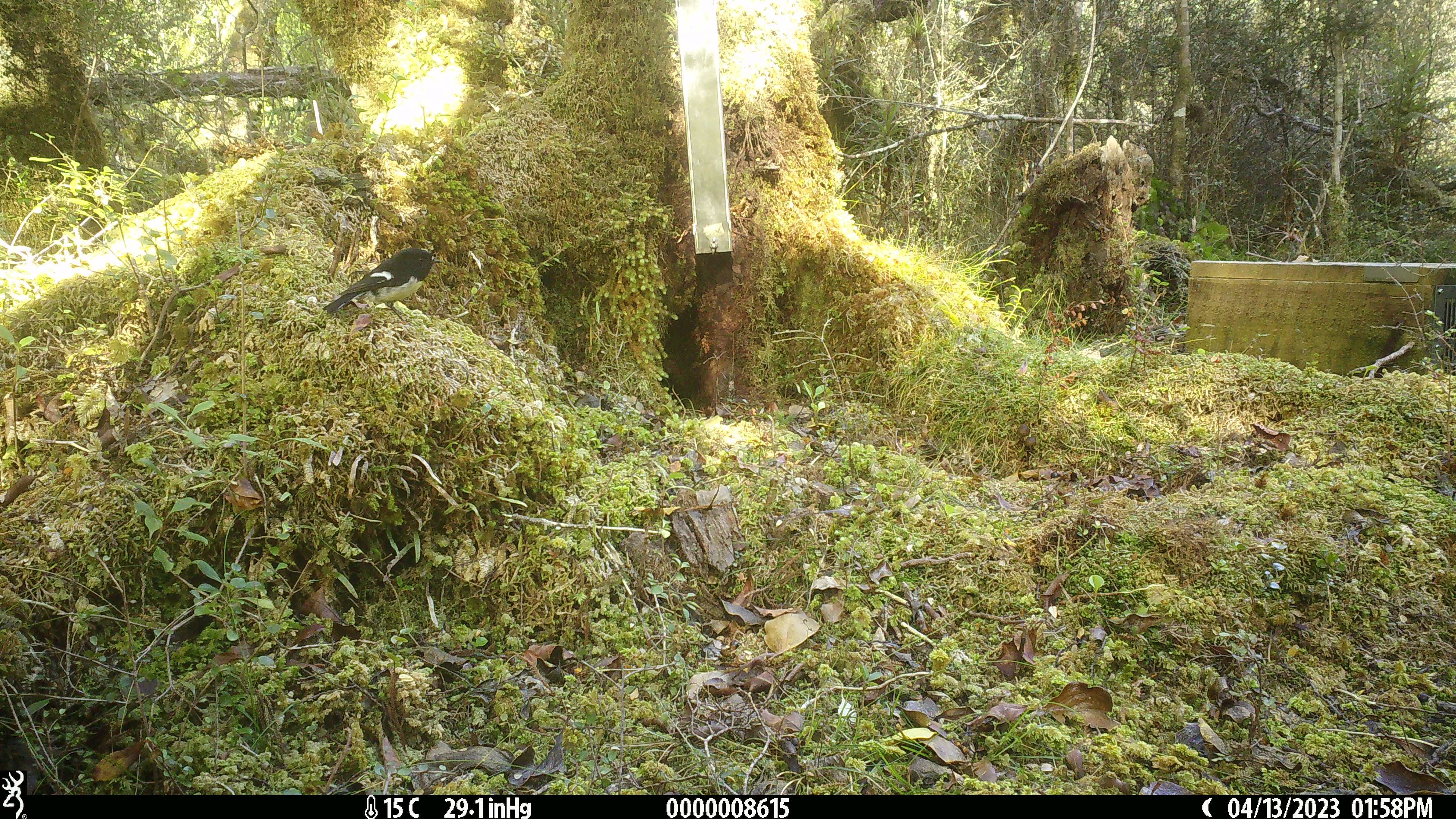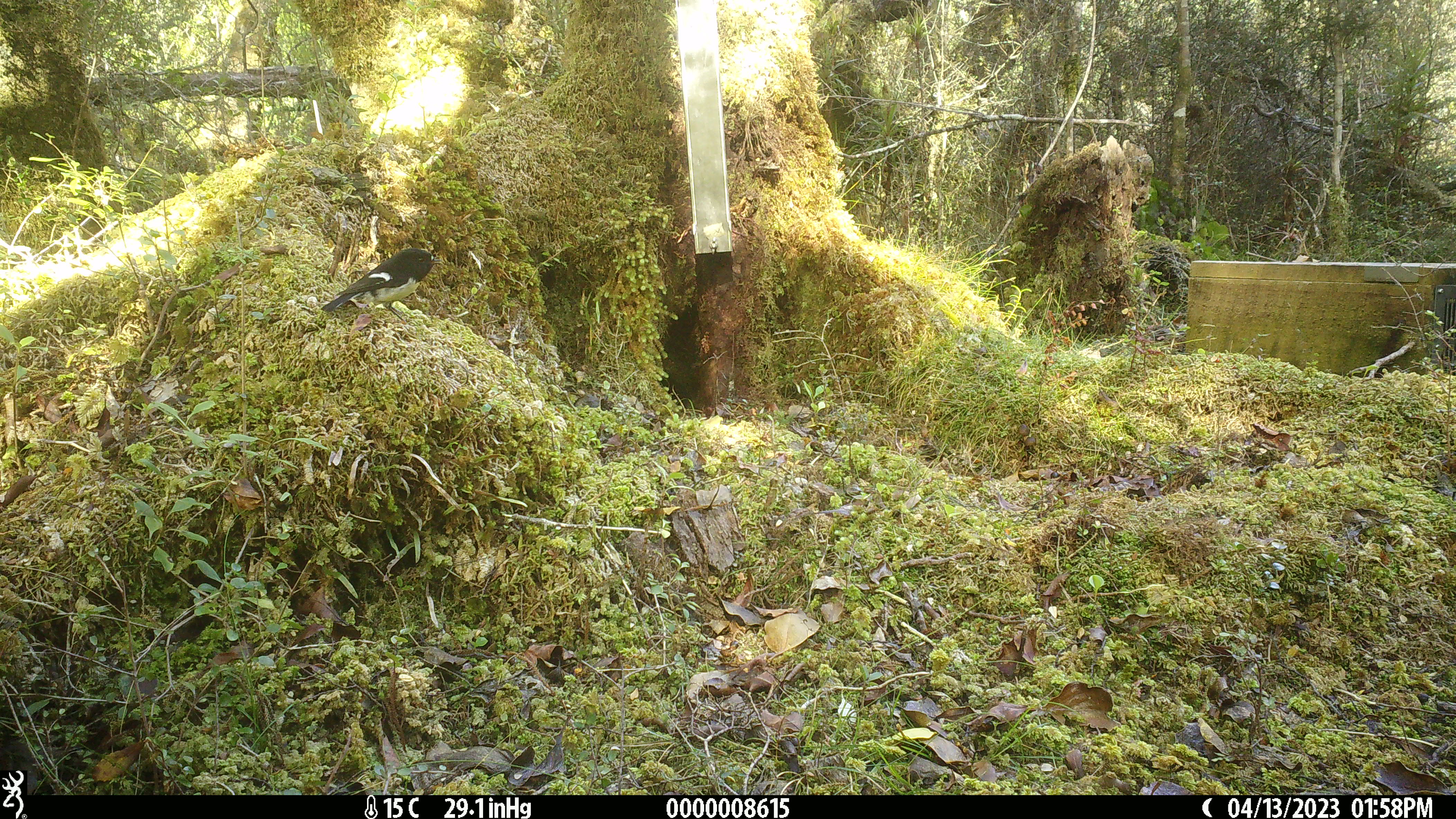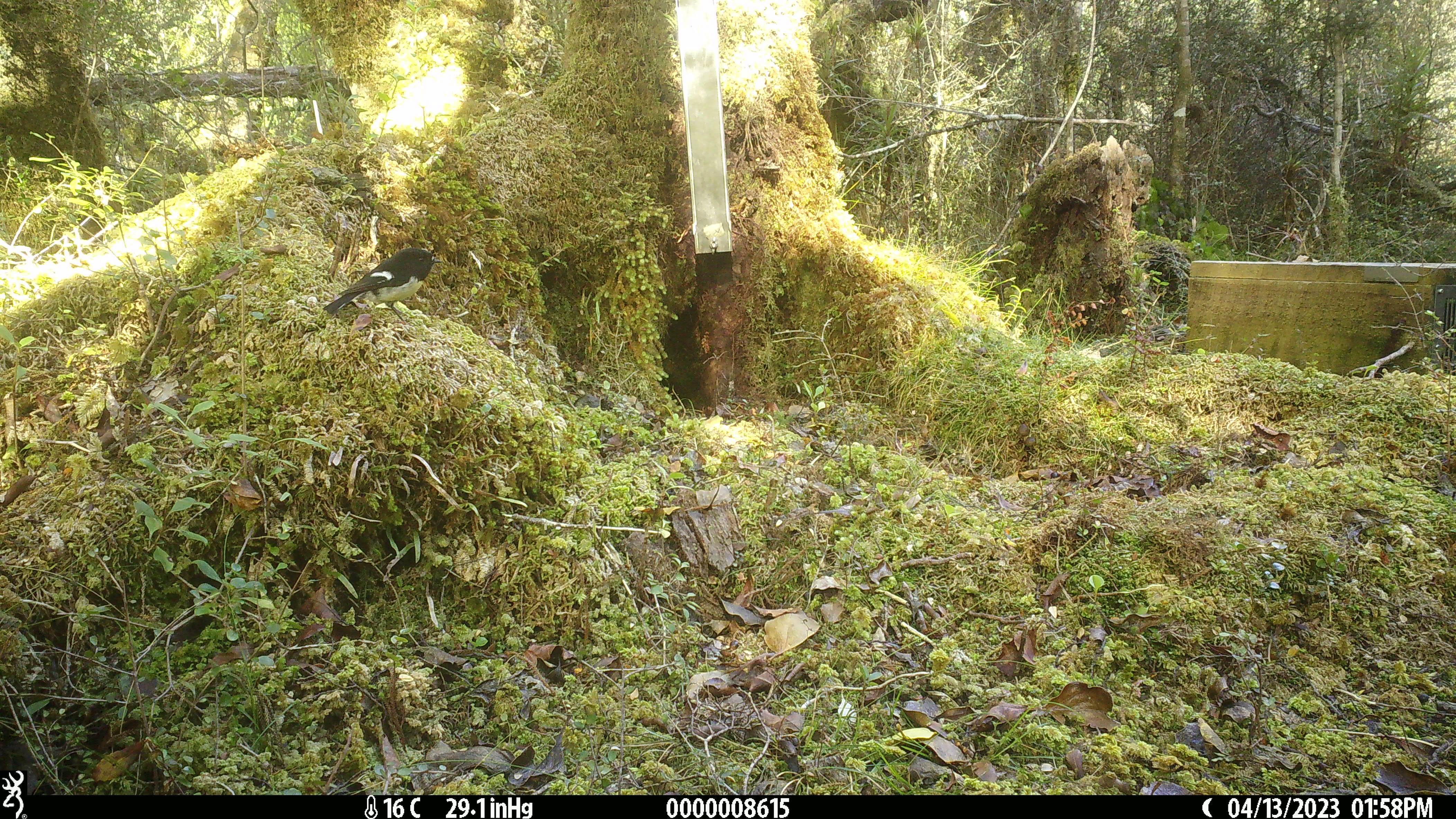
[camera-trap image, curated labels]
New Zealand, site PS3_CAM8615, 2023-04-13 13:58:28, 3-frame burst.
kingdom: Animalia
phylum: Chordata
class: Aves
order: Passeriformes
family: Petroicidae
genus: Petroica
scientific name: Petroica macrocephala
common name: tomtit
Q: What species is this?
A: Tomtit (Petroica macrocephala).